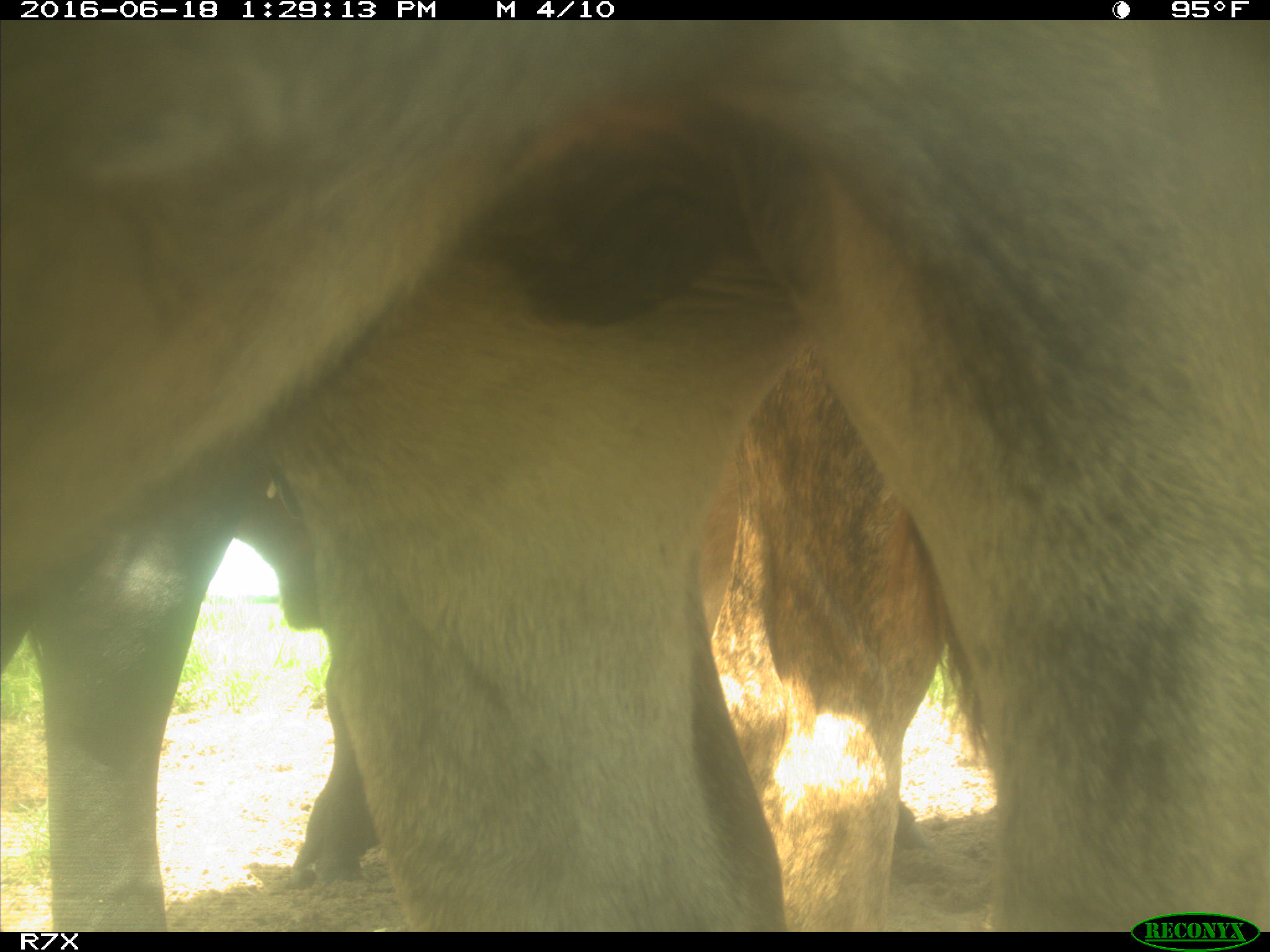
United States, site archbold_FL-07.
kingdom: Animalia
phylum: Chordata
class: Mammalia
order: Artiodactyla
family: Bovidae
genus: Bos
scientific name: Bos taurus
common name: domestic cow